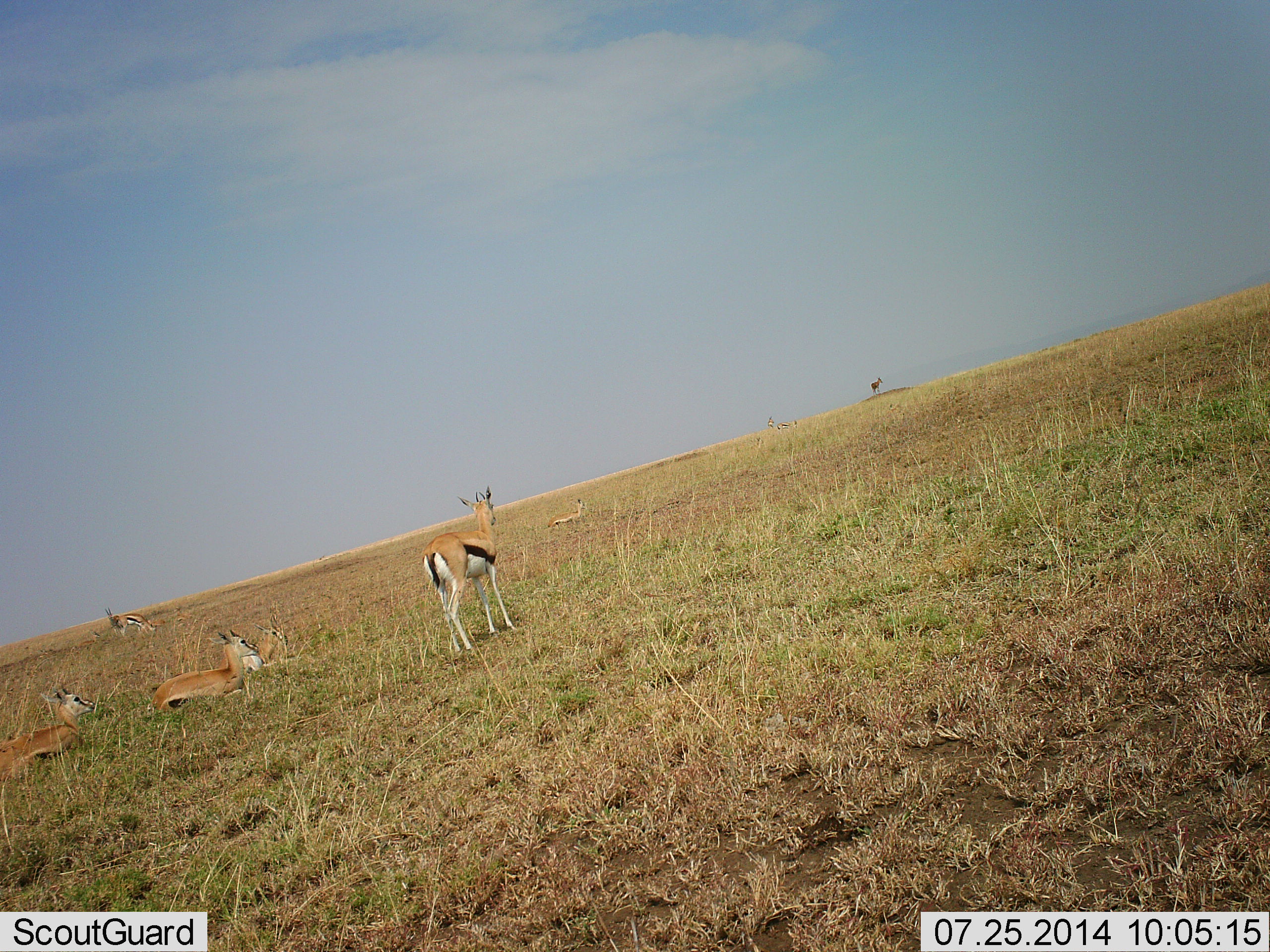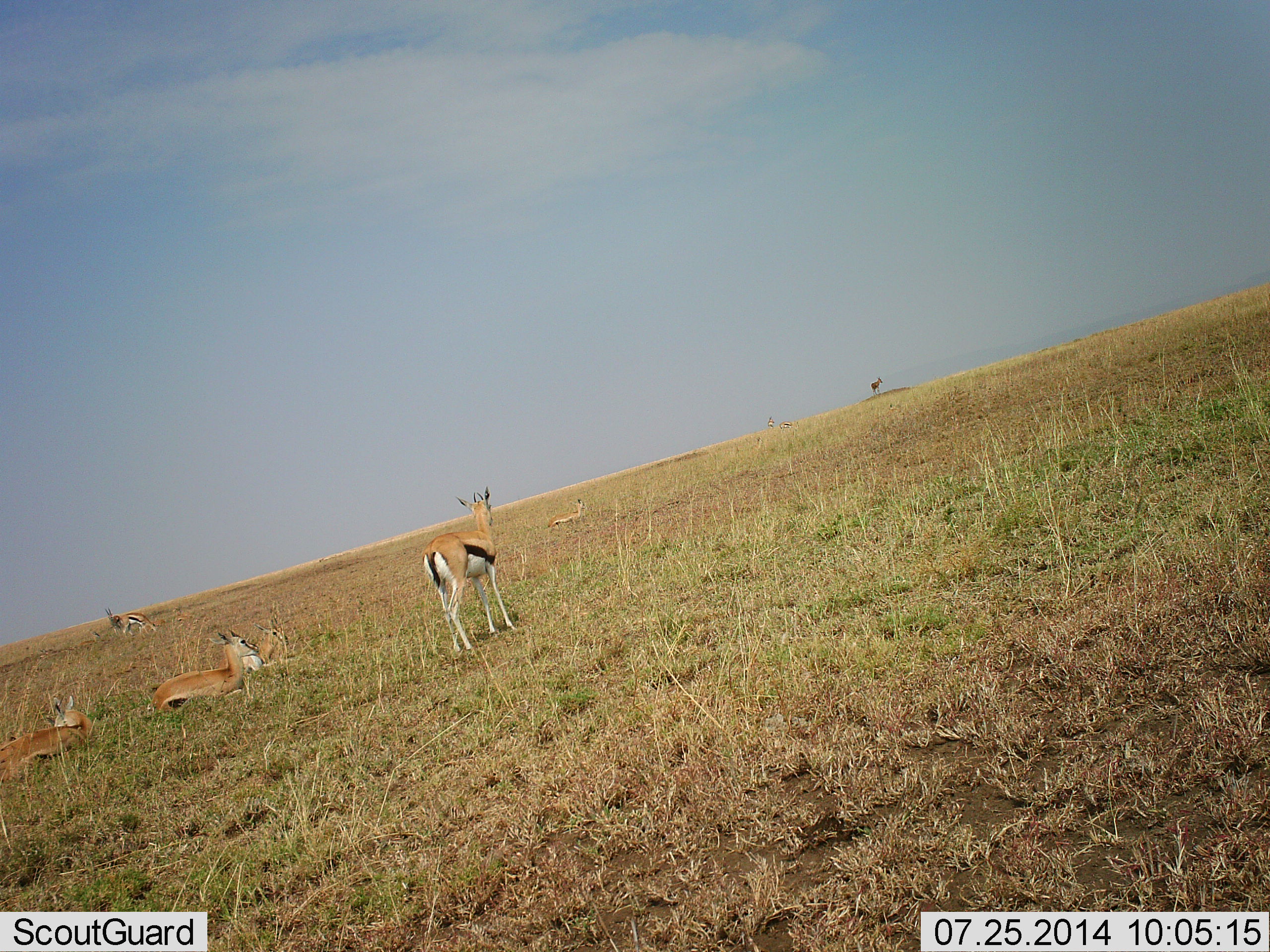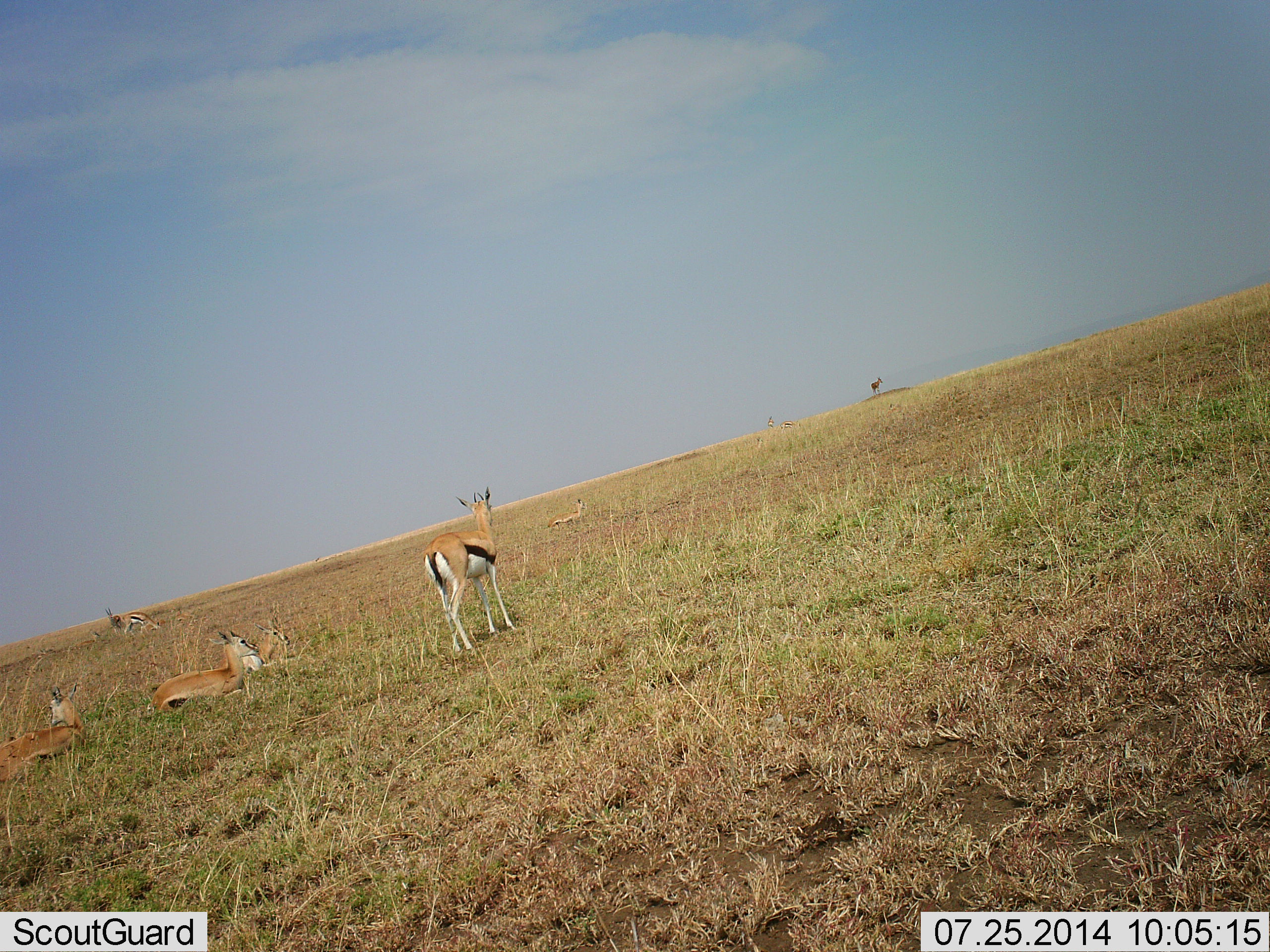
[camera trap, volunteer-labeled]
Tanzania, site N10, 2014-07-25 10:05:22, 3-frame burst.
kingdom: Animalia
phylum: Chordata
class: Mammalia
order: Artiodactyla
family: Bovidae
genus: Eudorcas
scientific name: Eudorcas thomsonii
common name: thomson's gazelle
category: gazellethomsons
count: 6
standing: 90%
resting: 90%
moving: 0%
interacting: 0%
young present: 0%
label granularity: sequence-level